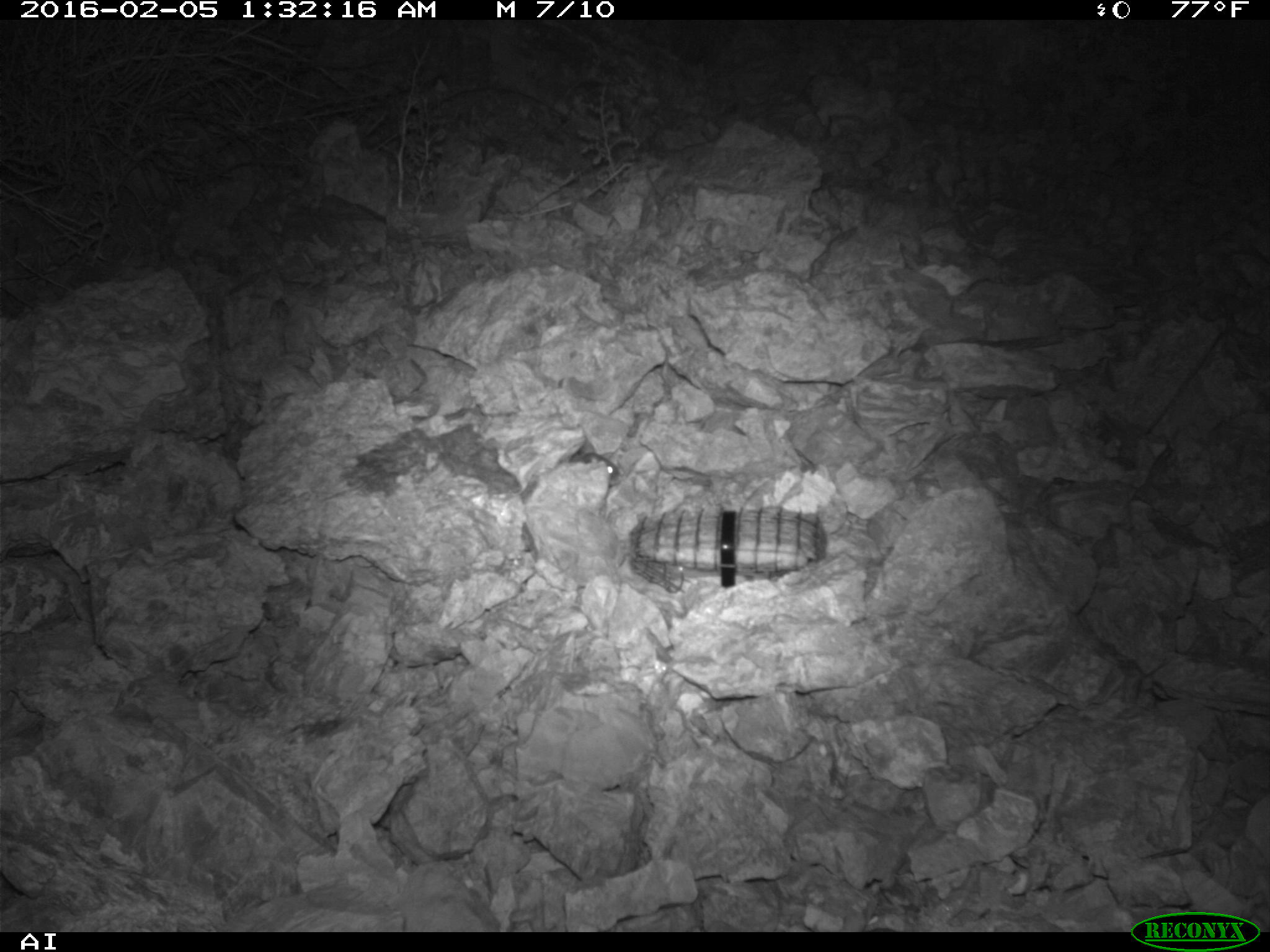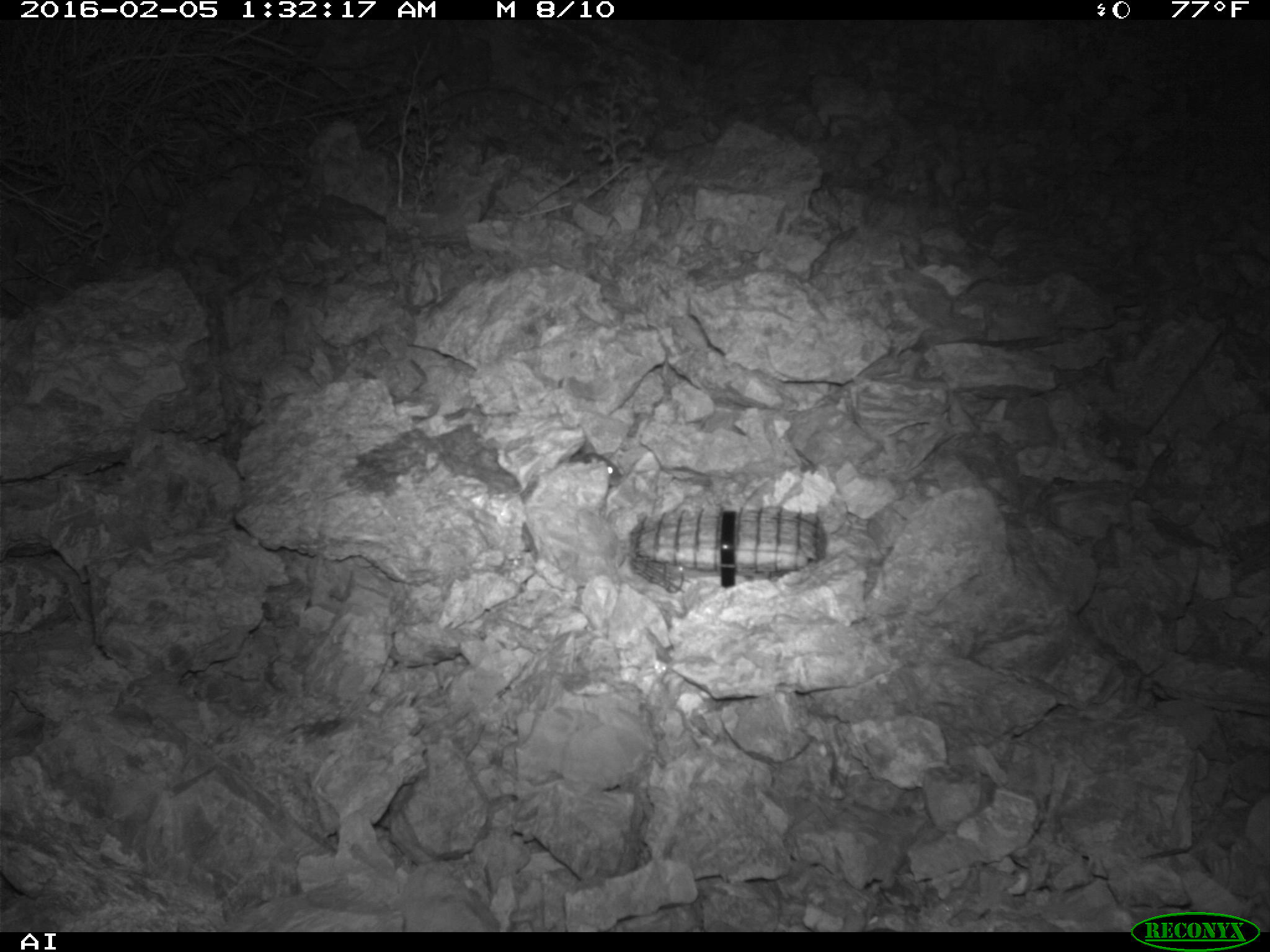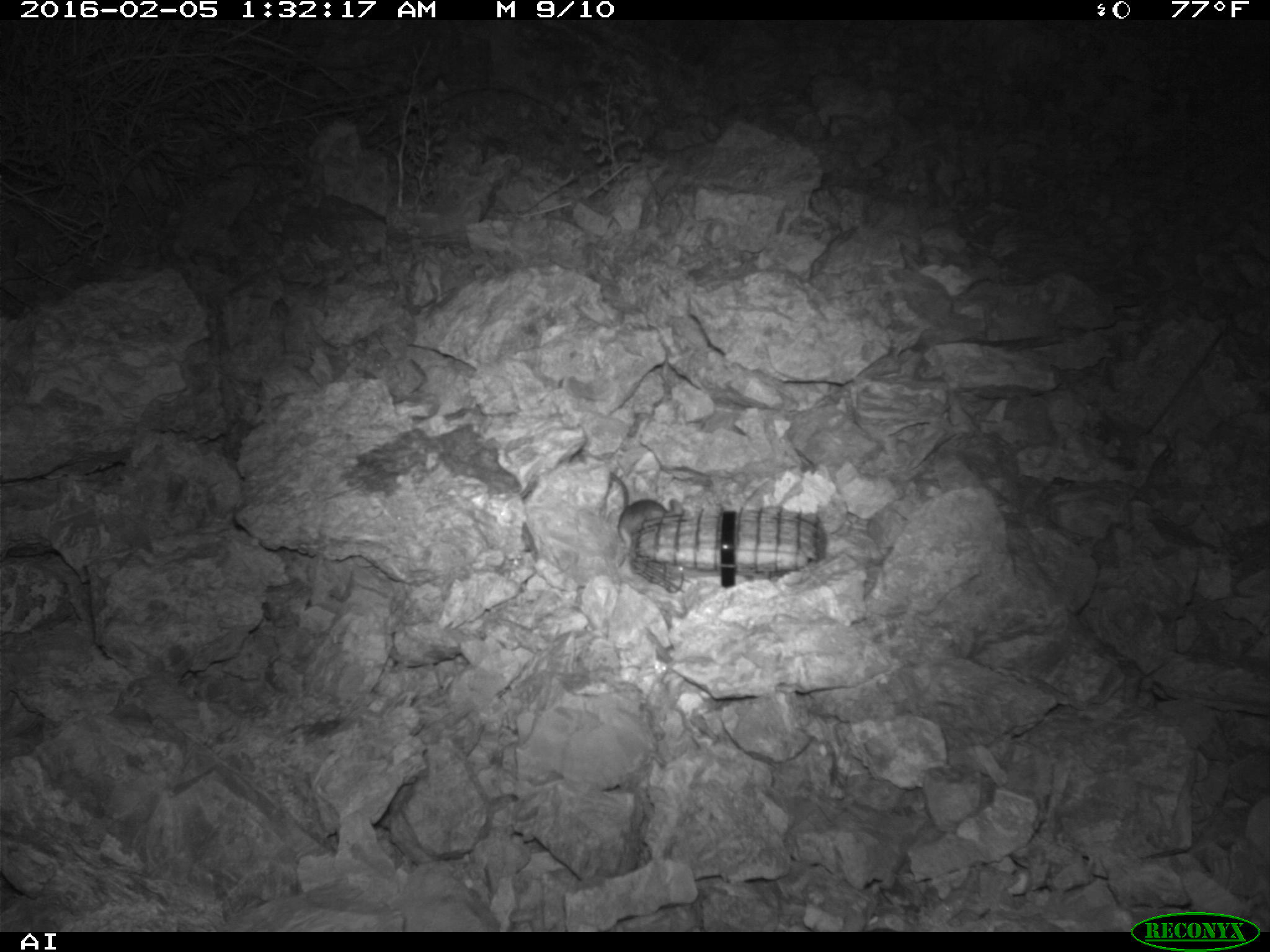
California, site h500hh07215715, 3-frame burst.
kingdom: Animalia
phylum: Chordata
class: Mammalia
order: Rodentia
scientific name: Rodentia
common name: rodent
Rodent (Rodentia).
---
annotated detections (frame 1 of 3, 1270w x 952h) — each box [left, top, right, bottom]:
rodent: [569, 451, 620, 485]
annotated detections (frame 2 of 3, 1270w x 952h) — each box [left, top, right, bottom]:
rodent: [569, 436, 621, 486]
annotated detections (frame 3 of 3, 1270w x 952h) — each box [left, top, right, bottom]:
rodent: [610, 472, 682, 549]